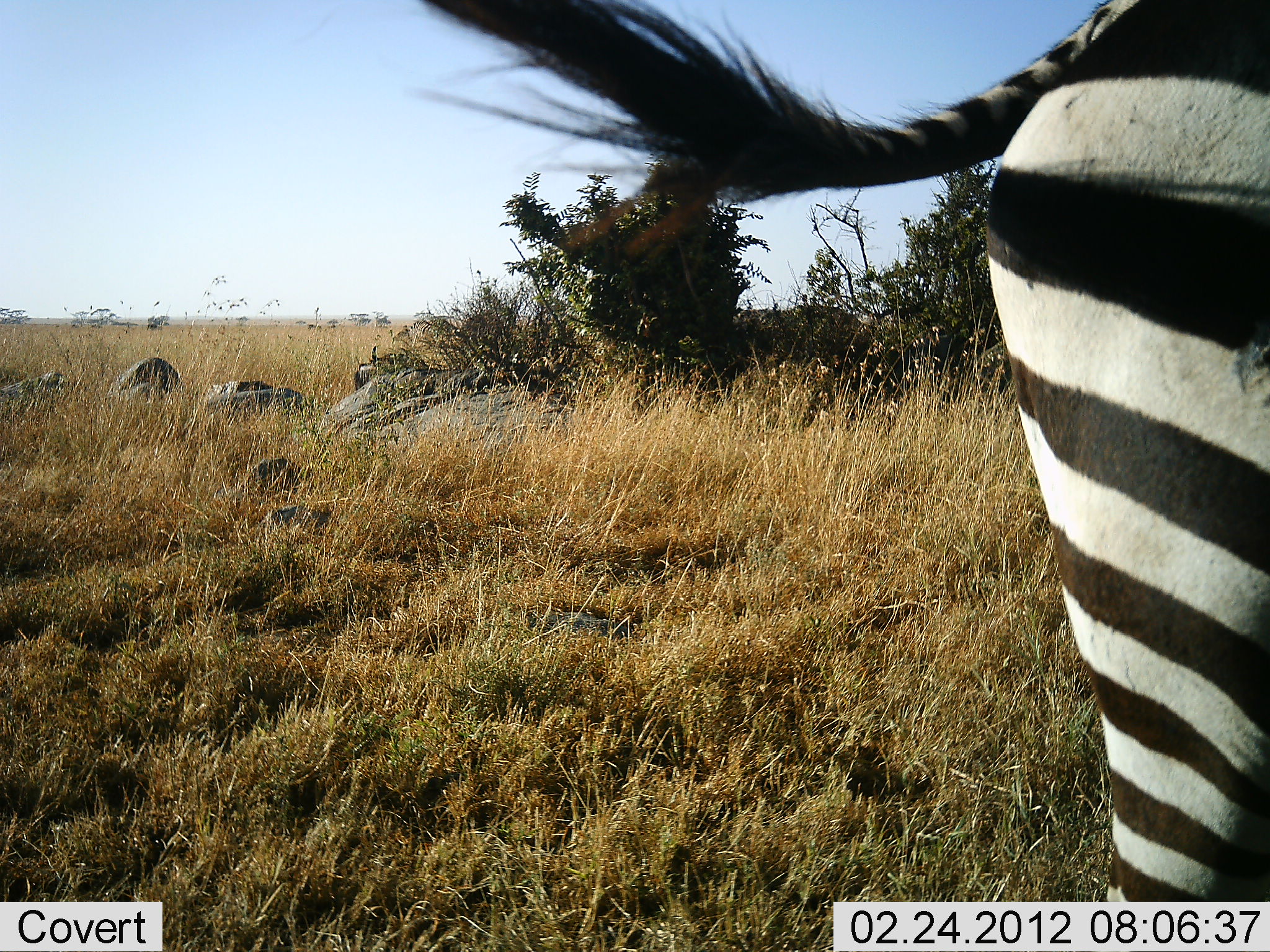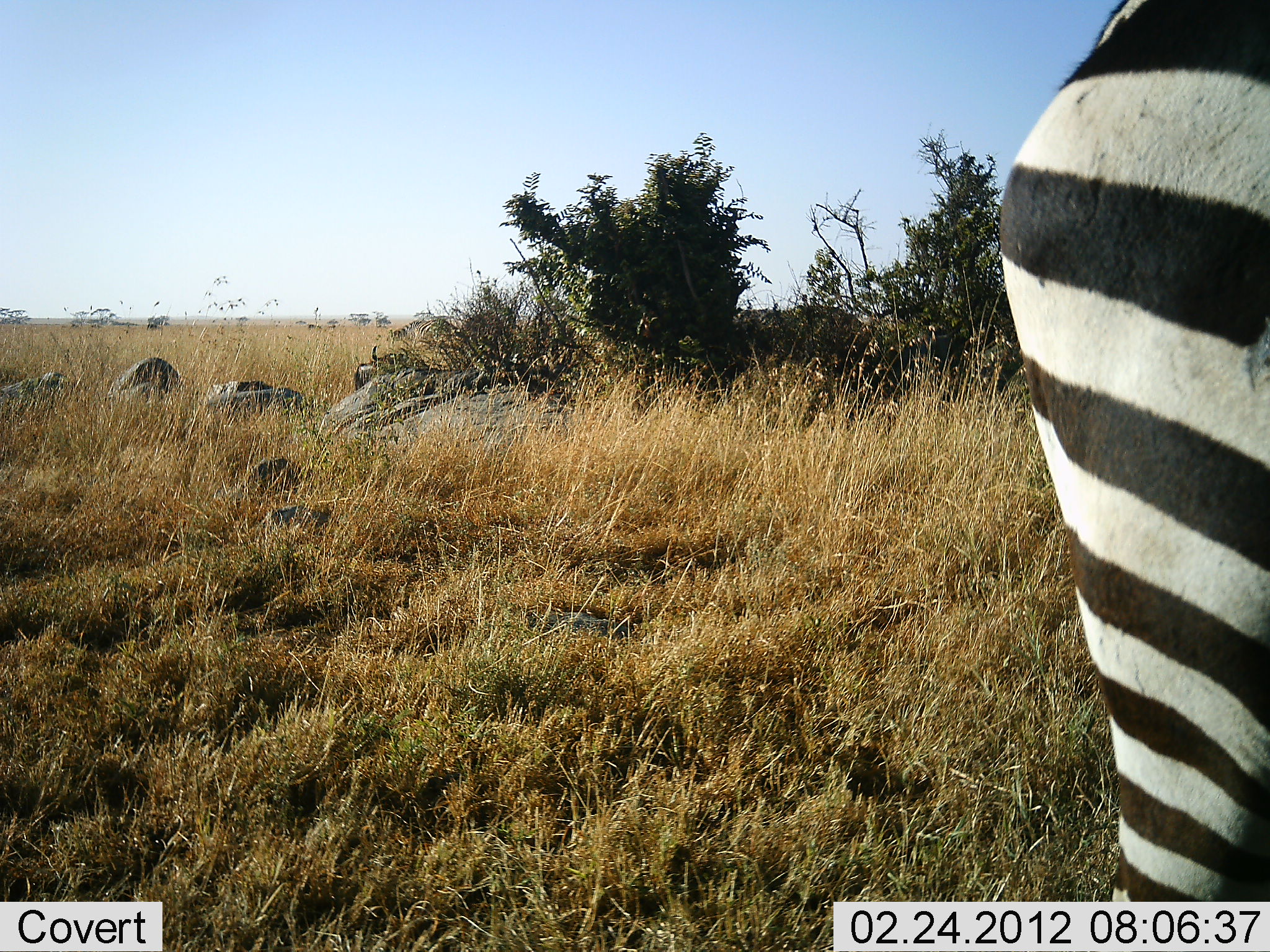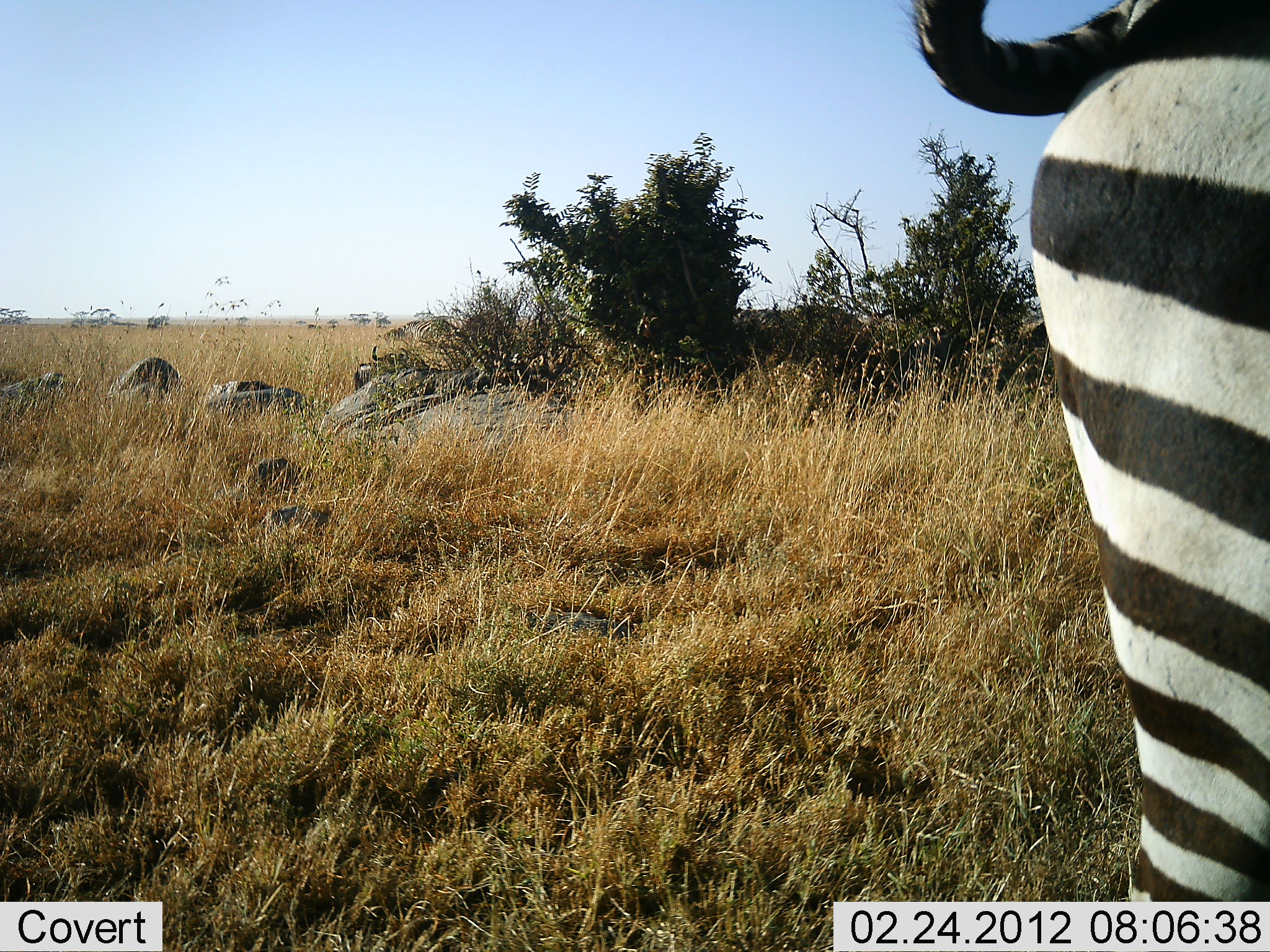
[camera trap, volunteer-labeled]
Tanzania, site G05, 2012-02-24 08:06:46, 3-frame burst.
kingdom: Animalia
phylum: Chordata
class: Mammalia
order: Perissodactyla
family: Equidae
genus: Equus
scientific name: Equus quagga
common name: plains zebra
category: zebra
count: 1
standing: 82%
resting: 0%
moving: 14%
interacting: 0%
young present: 0%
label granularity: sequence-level